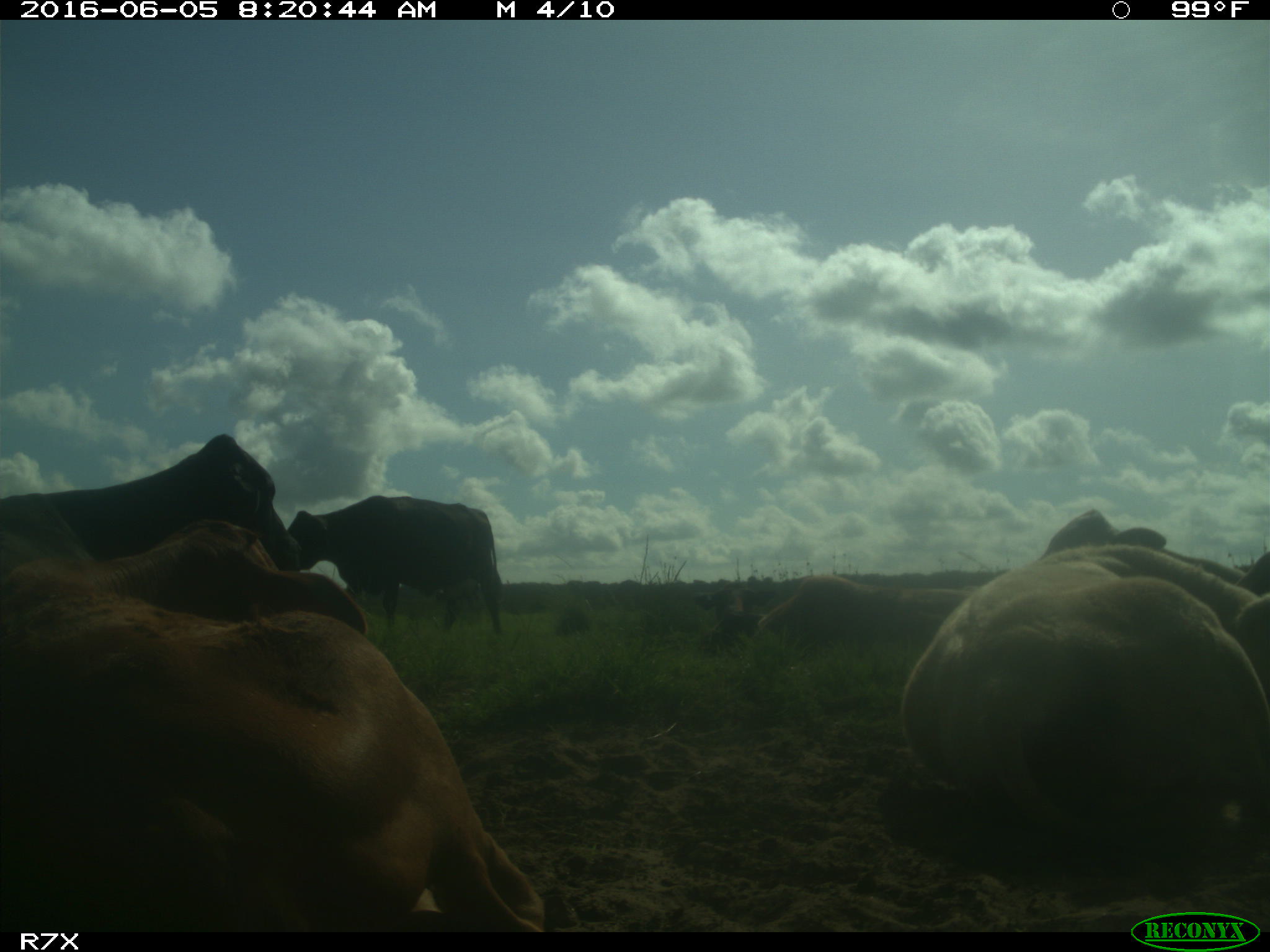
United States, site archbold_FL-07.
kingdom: Animalia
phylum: Chordata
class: Mammalia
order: Artiodactyla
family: Bovidae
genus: Bos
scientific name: Bos taurus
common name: domestic cow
Bos taurus (domestic cow).